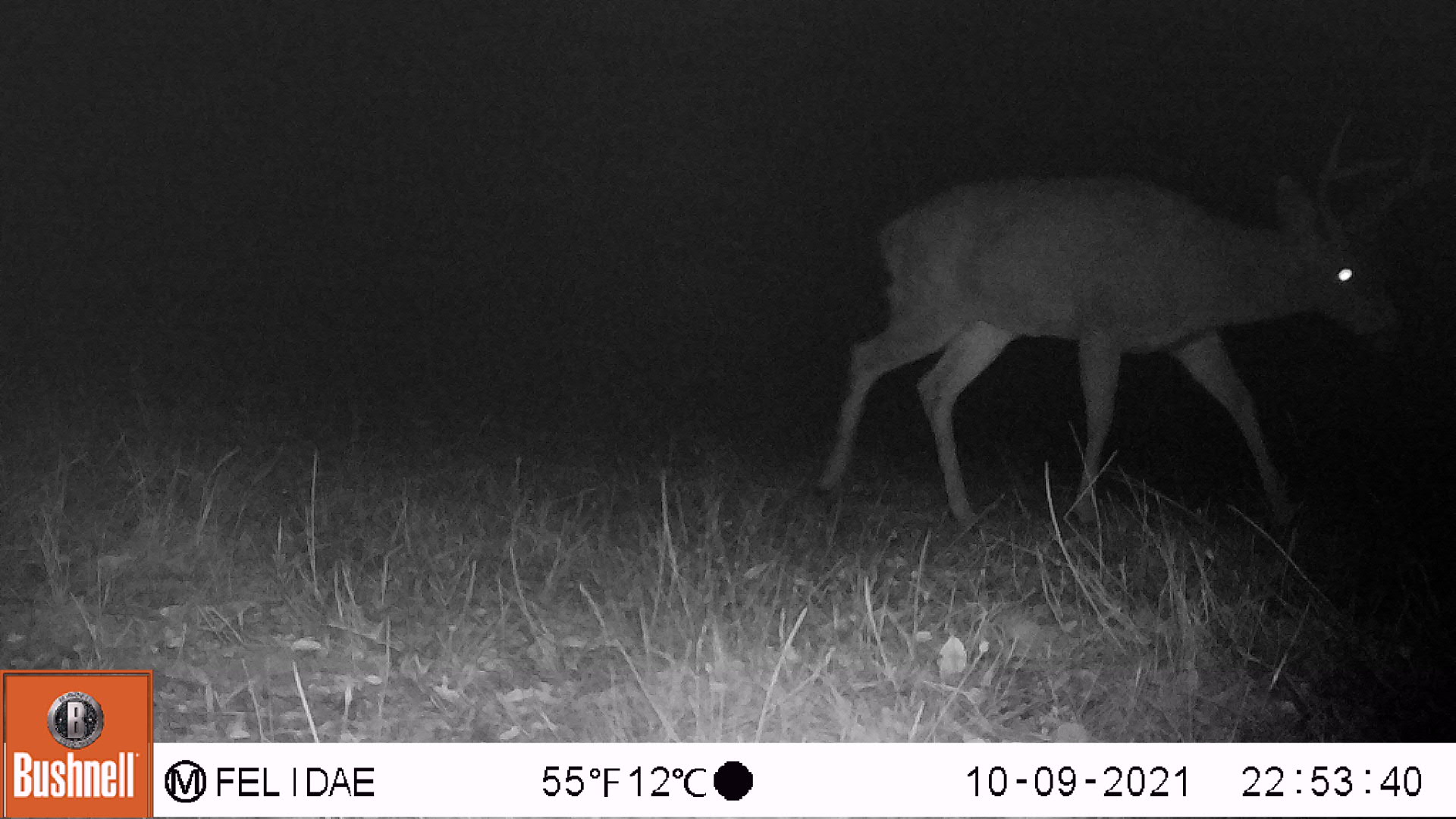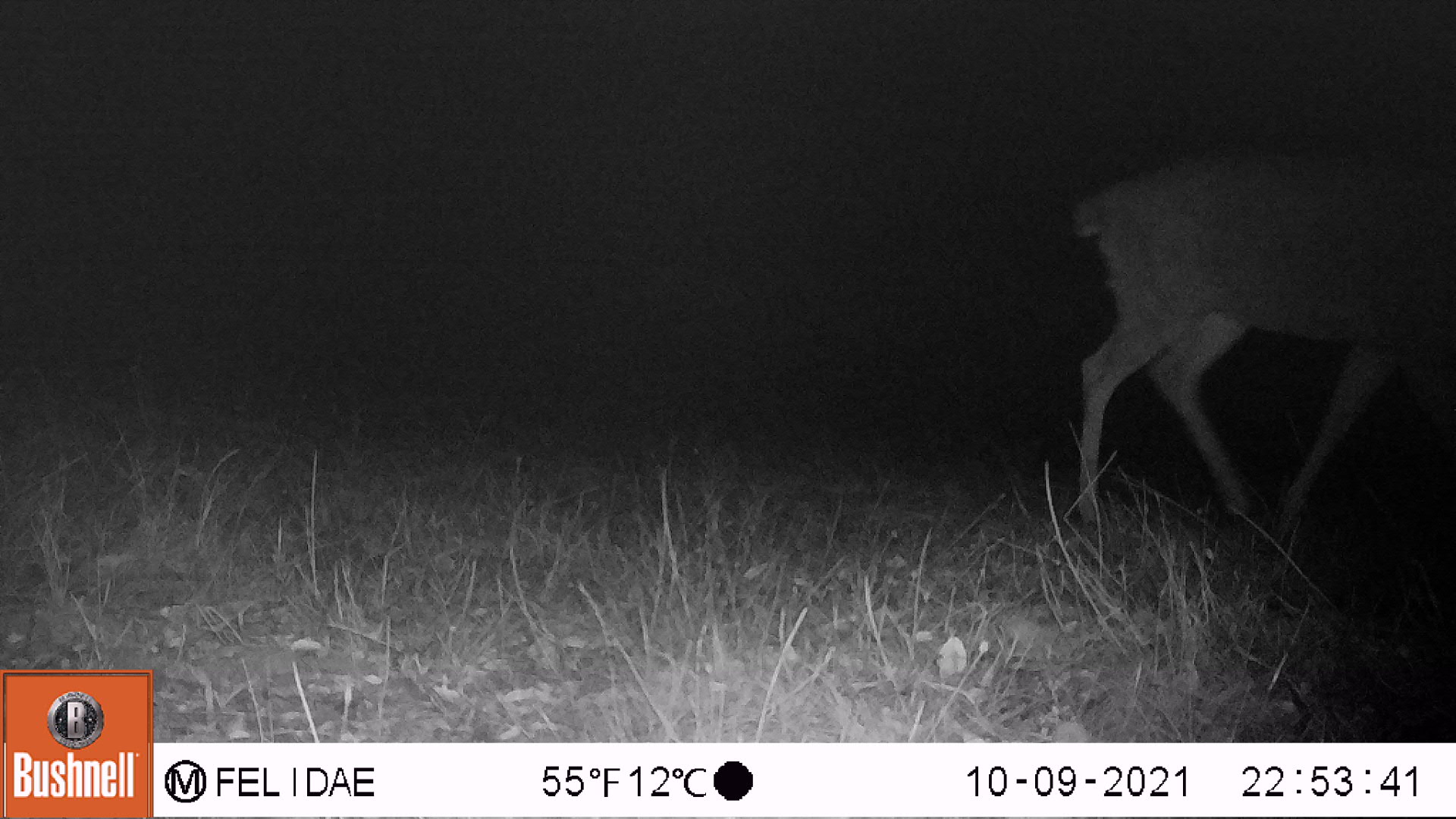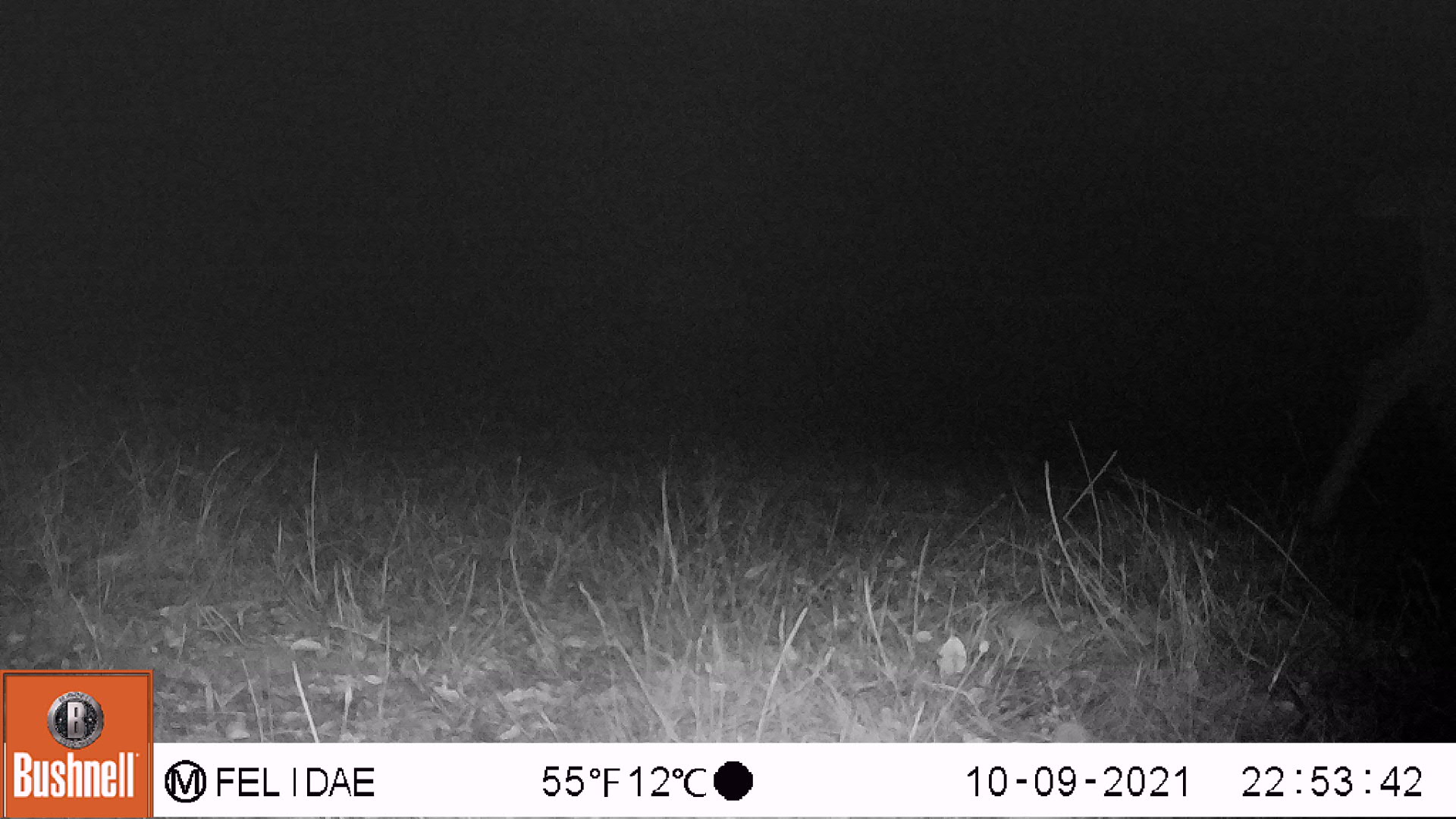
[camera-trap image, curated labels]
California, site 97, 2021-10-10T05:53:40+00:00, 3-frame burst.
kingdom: Animalia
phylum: Chordata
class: Mammalia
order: Artiodactyla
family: Cervidae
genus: Odocoileus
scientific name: Odocoileus hemionus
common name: mule deer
Mule deer (Odocoileus hemionus).